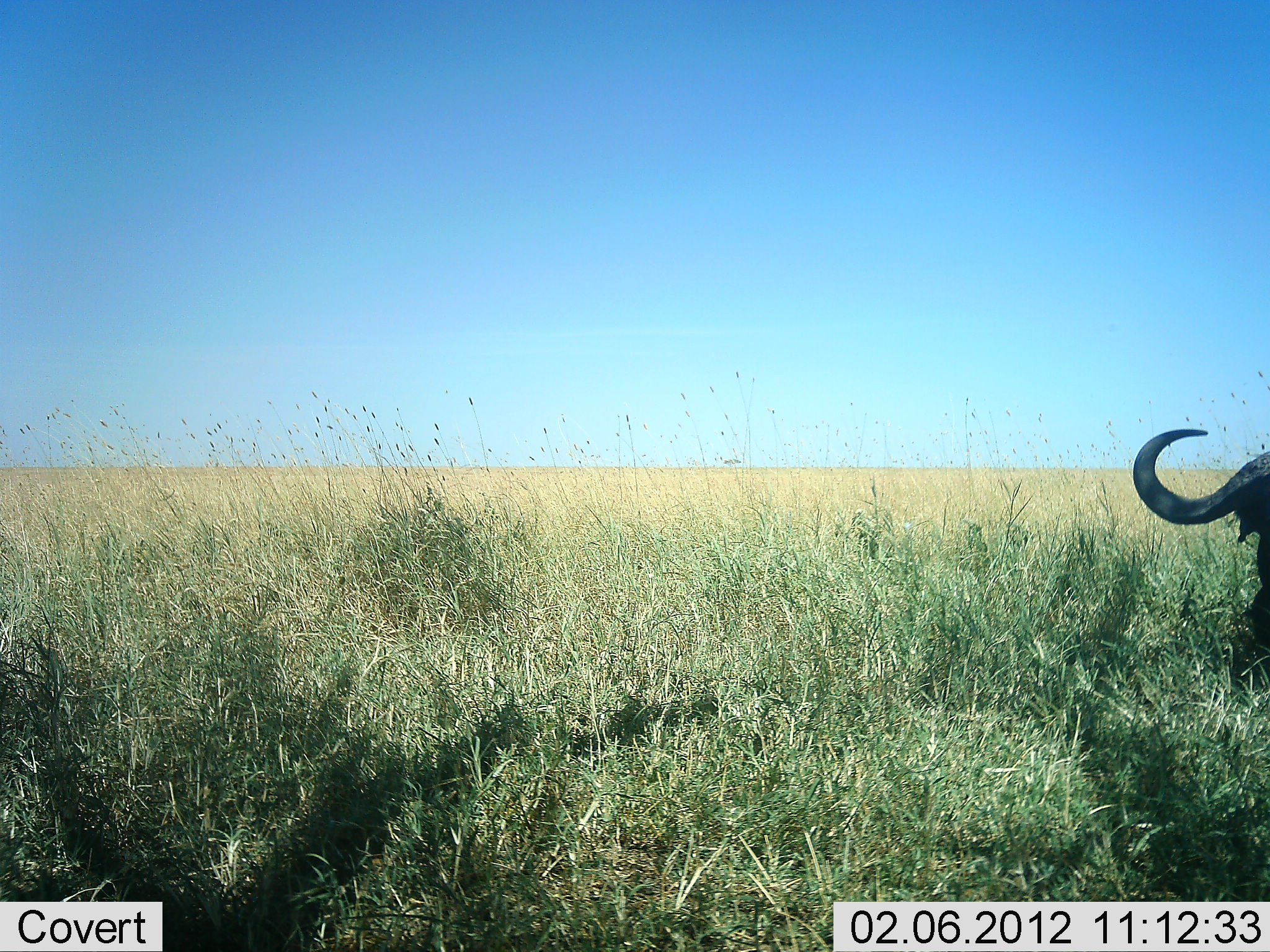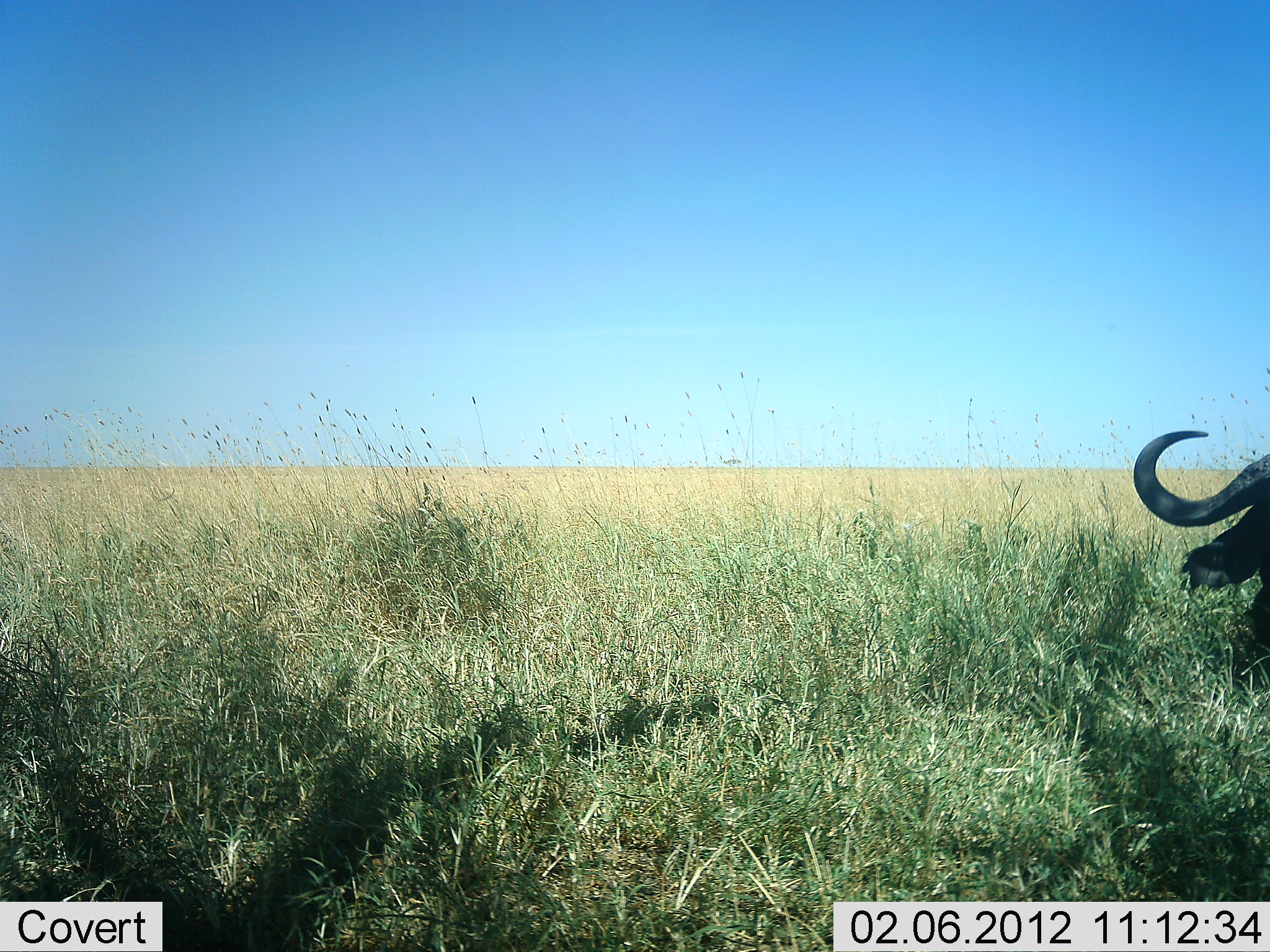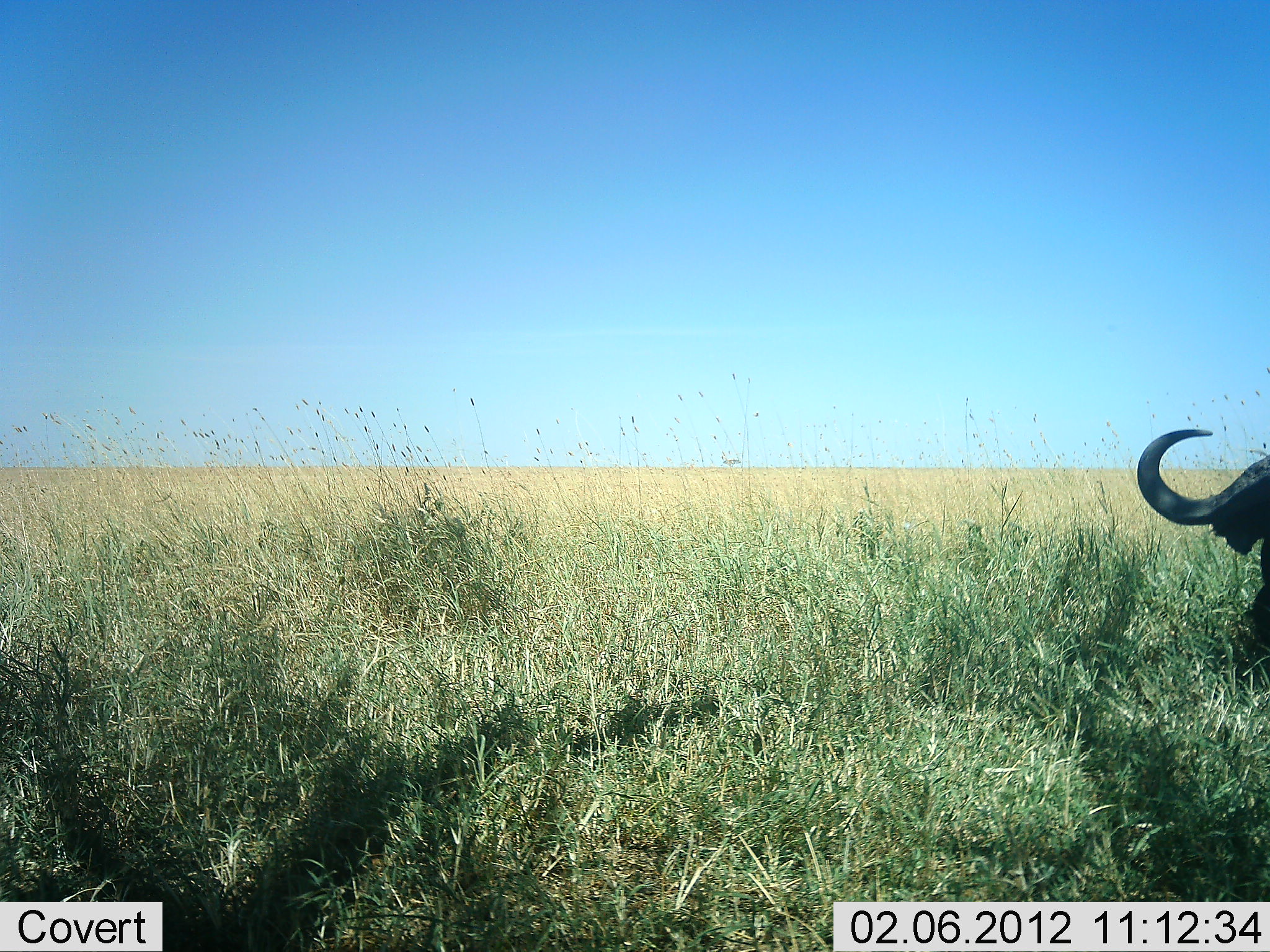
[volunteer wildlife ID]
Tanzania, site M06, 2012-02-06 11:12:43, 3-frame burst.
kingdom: Animalia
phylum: Chordata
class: Mammalia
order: Artiodactyla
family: Bovidae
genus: Syncerus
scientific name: Syncerus caffer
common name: cape buffalo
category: buffalo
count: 1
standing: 15%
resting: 62%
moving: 0%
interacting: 0%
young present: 0%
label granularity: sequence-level